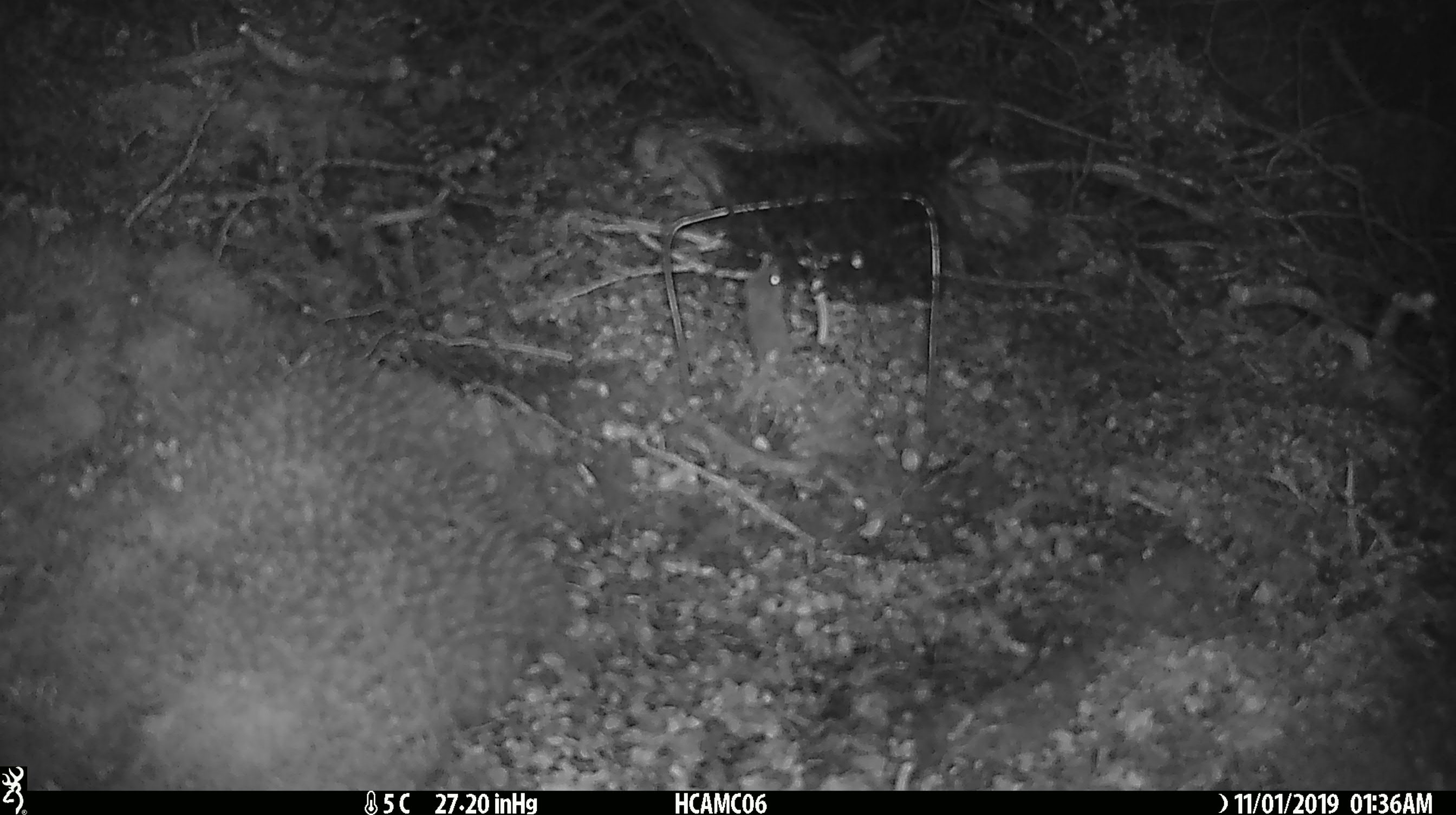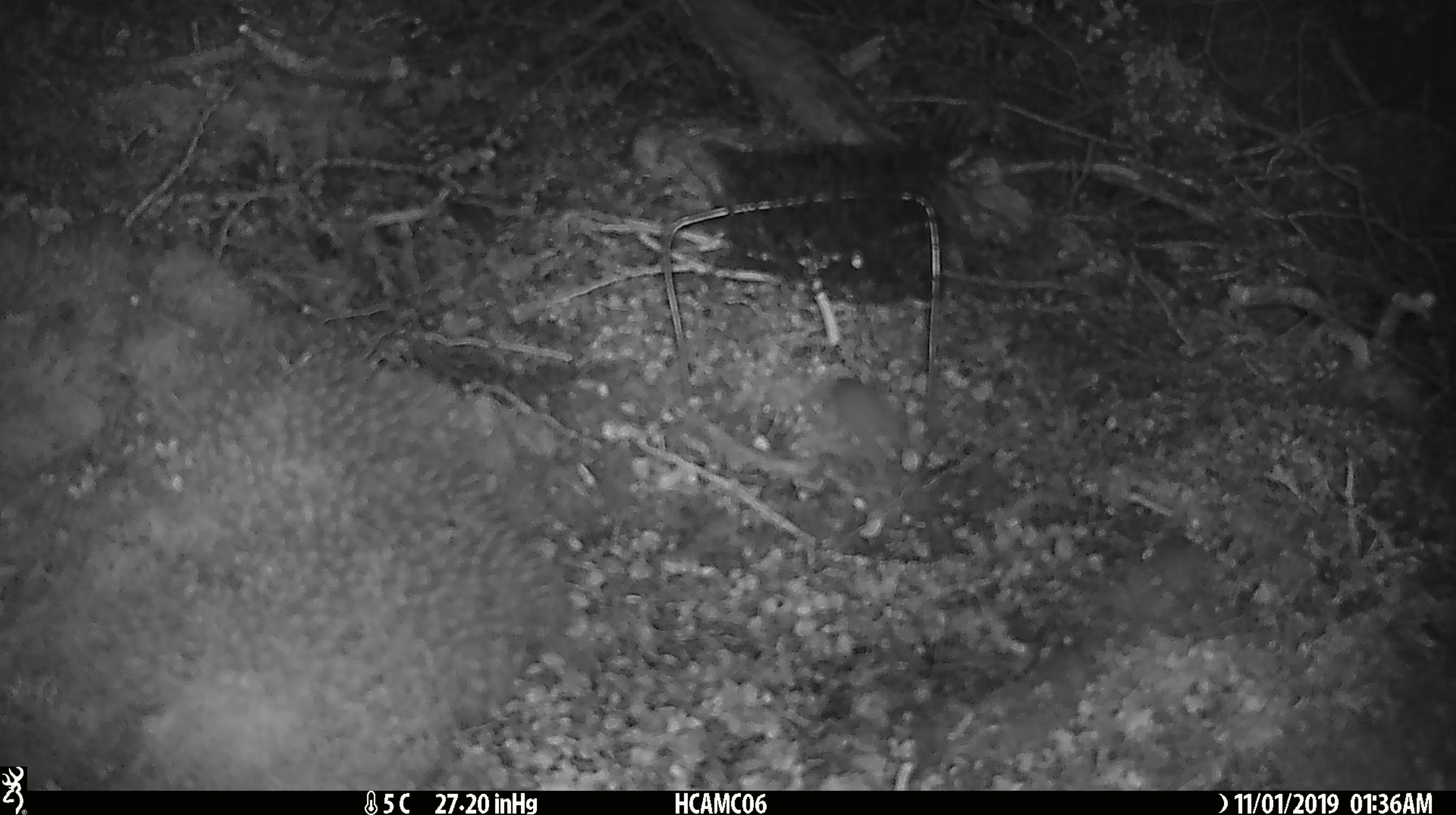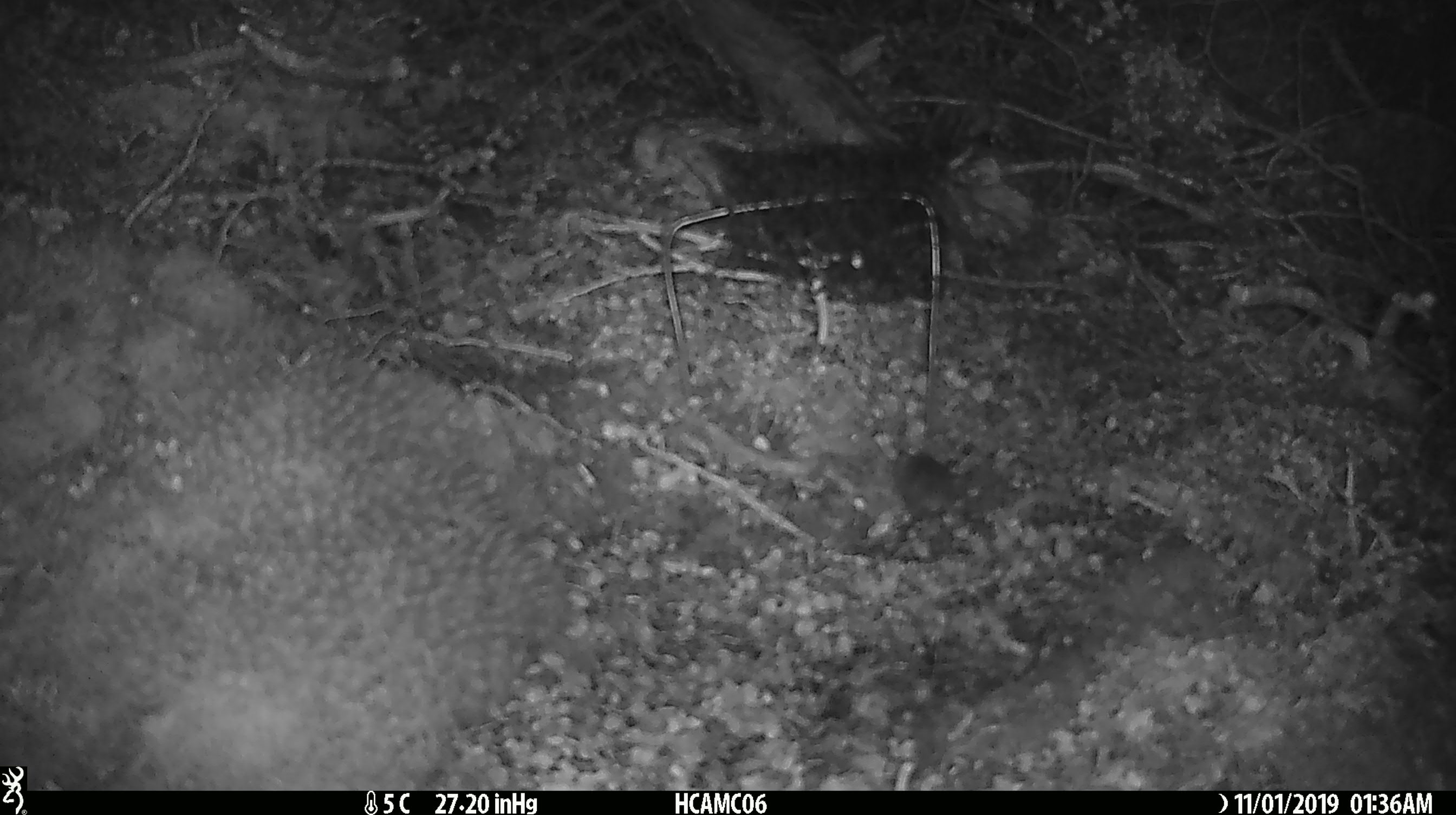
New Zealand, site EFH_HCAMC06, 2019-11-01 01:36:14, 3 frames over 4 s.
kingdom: Animalia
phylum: Chordata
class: Mammalia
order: Rodentia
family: Muridae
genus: Mus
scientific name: Mus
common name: mouse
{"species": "mouse (Mus)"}